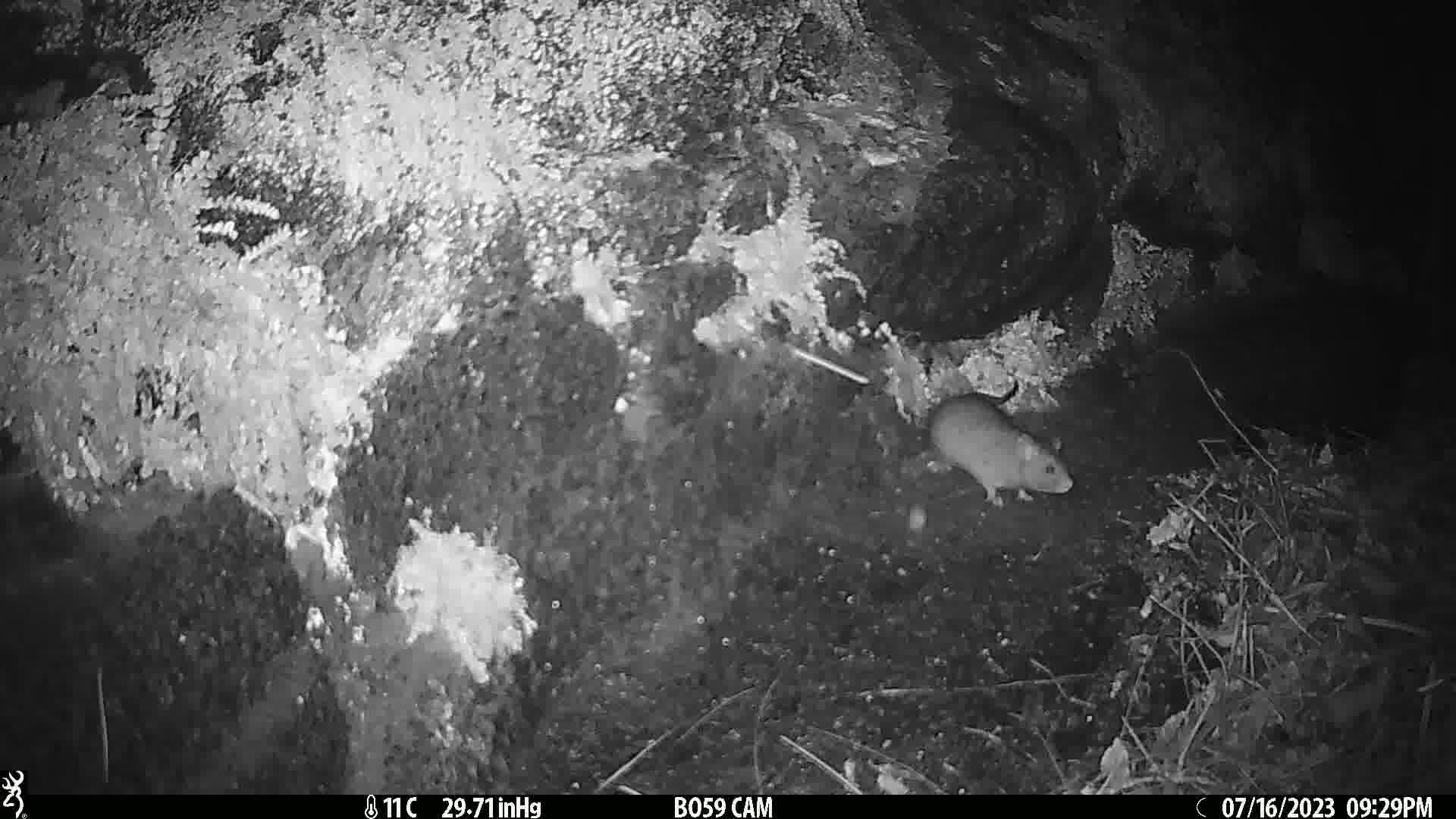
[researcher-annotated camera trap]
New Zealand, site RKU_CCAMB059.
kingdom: Animalia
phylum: Chordata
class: Mammalia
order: Rodentia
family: Muridae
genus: Rattus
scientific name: Rattus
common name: rat